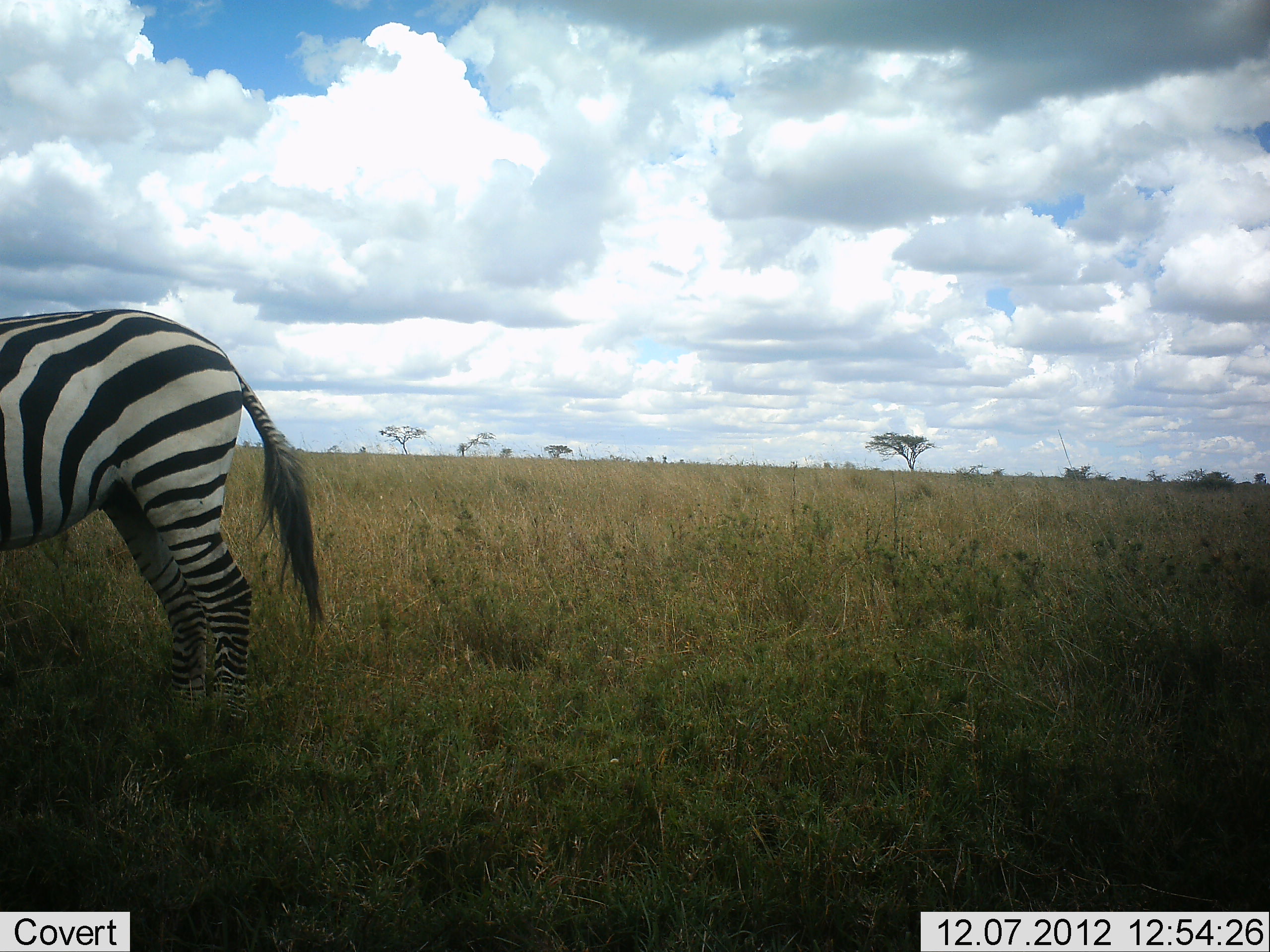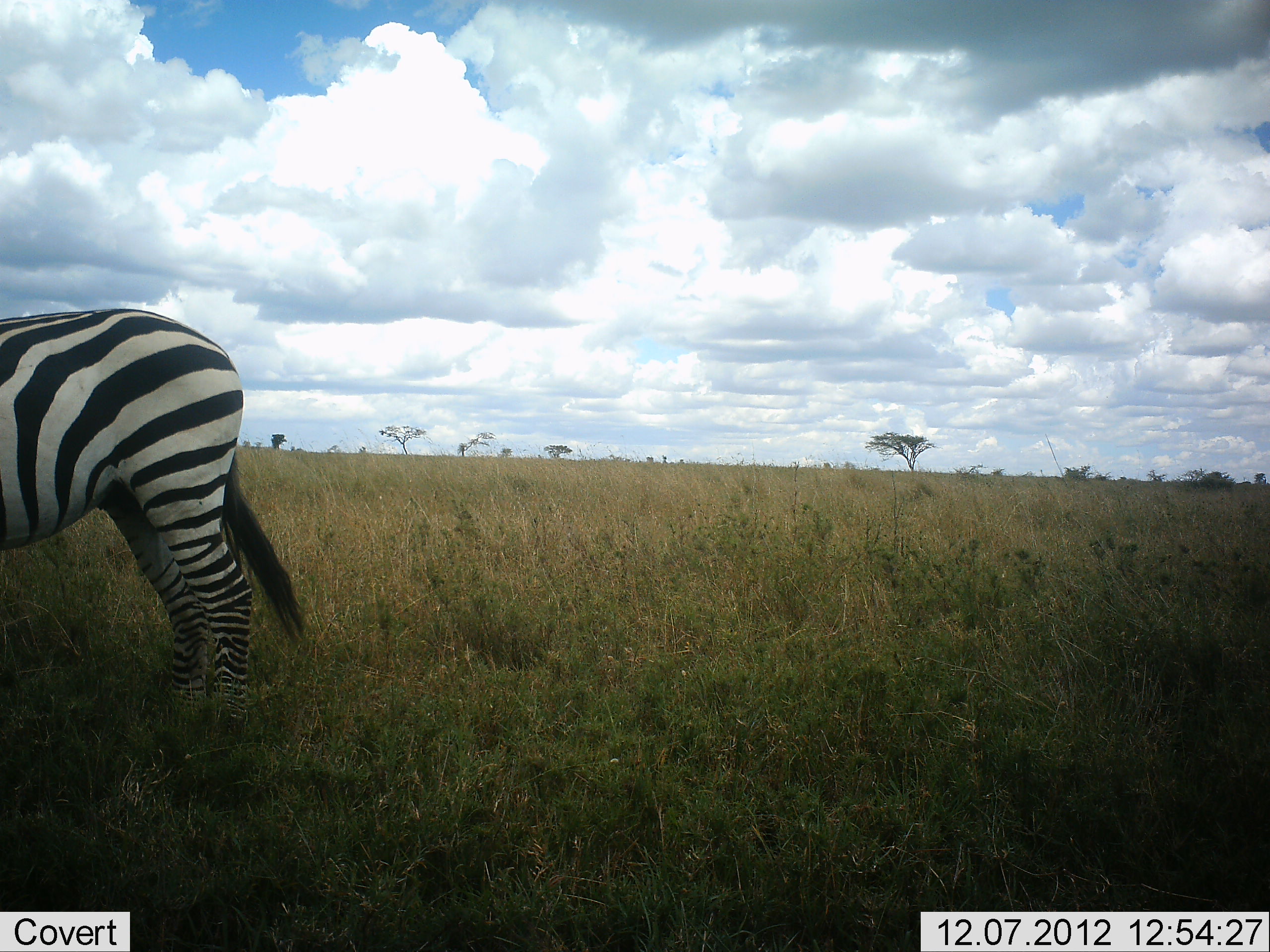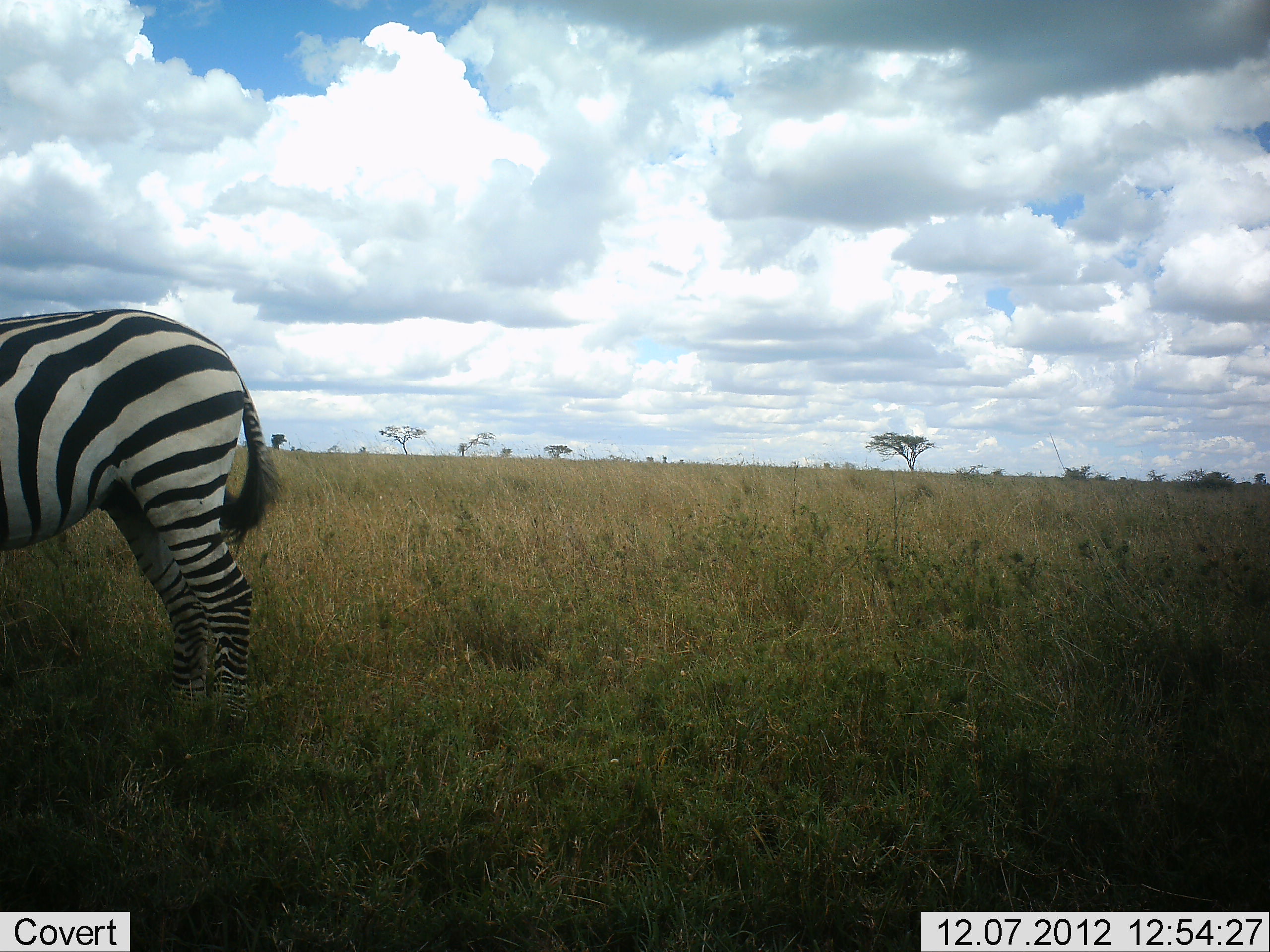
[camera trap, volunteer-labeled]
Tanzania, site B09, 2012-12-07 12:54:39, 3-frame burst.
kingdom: Animalia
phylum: Chordata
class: Mammalia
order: Perissodactyla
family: Equidae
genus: Equus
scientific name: Equus quagga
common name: plains zebra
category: zebra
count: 1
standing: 100%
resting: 0%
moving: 0%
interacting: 0%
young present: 0%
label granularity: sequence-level